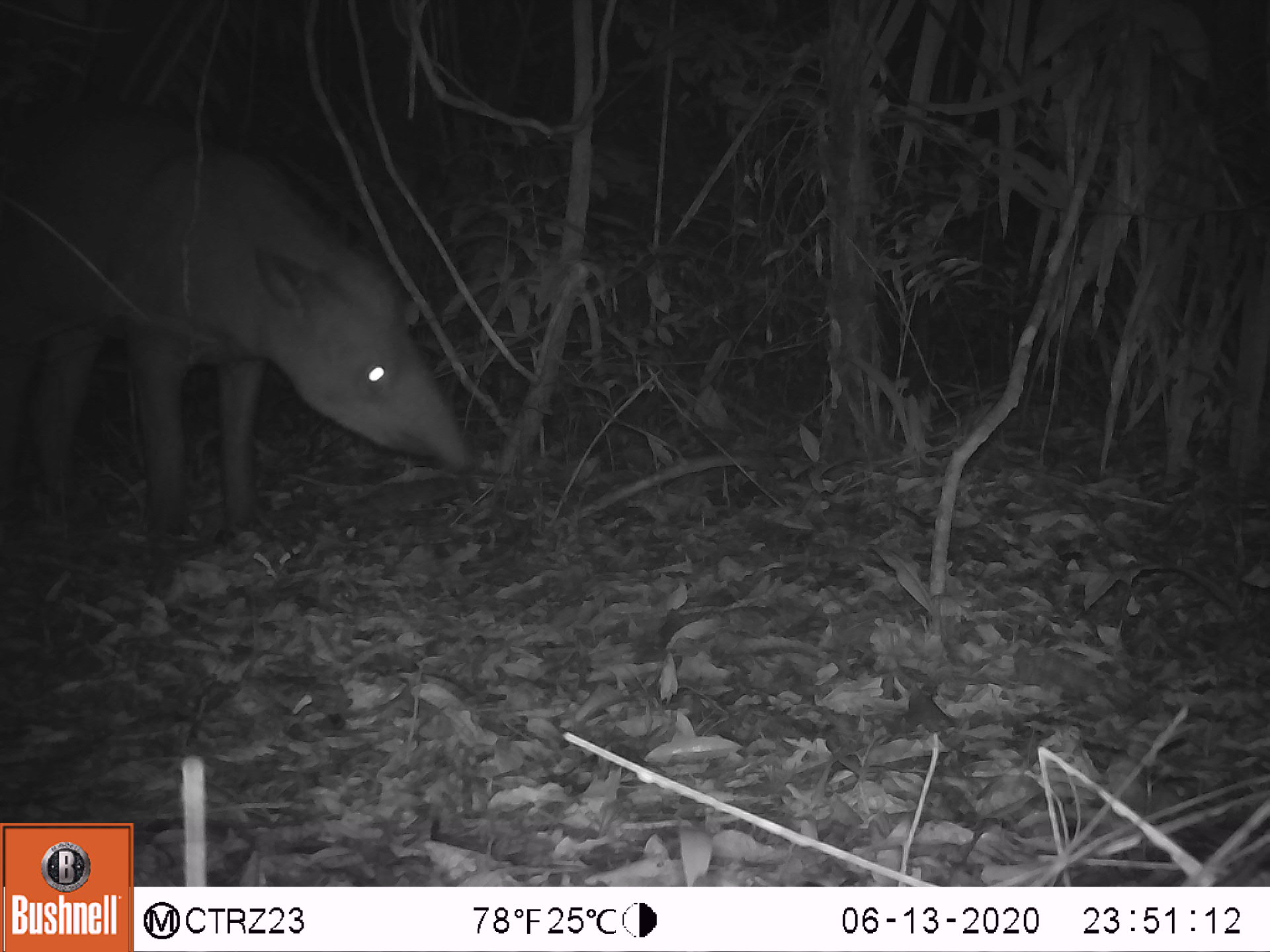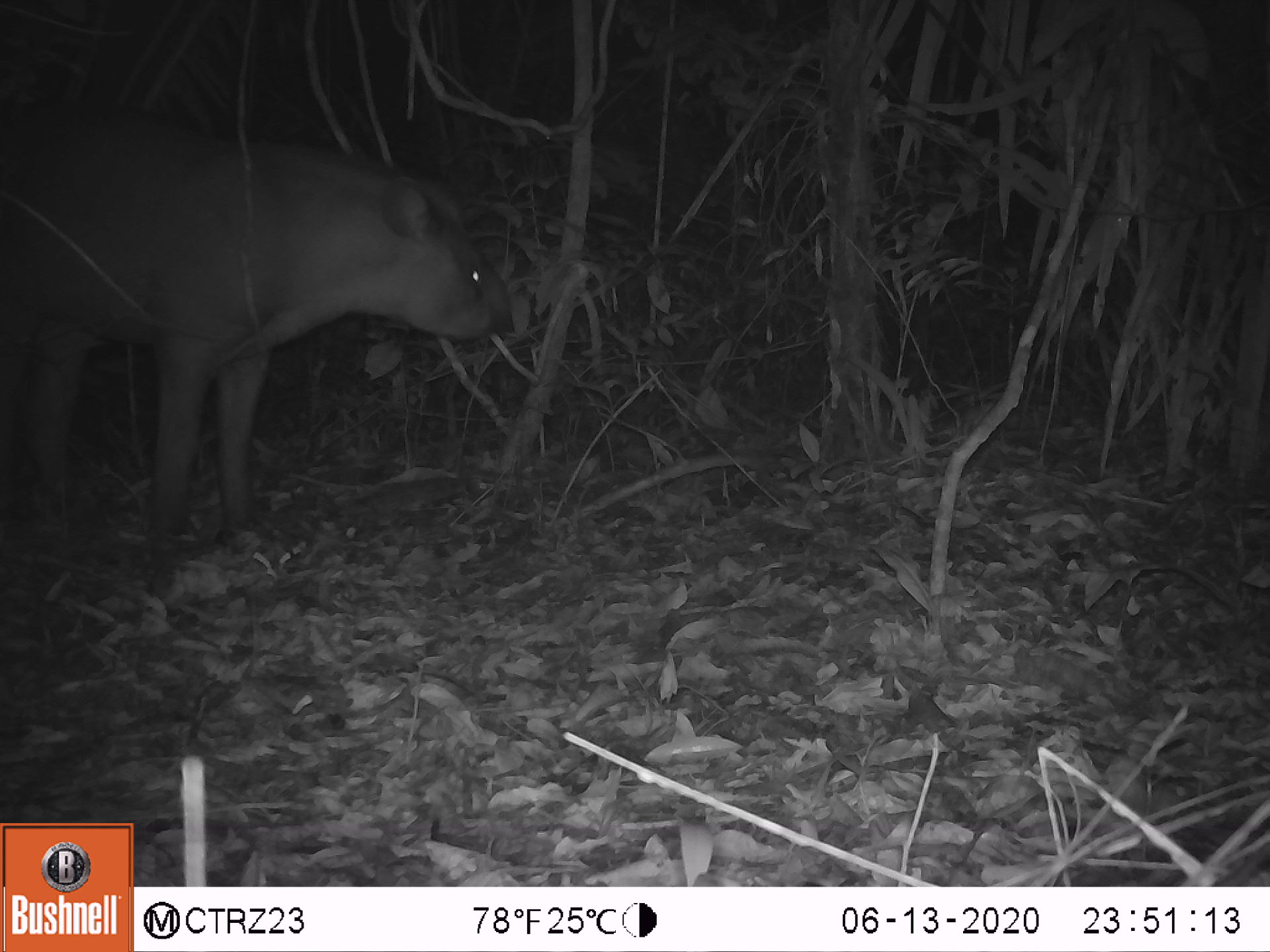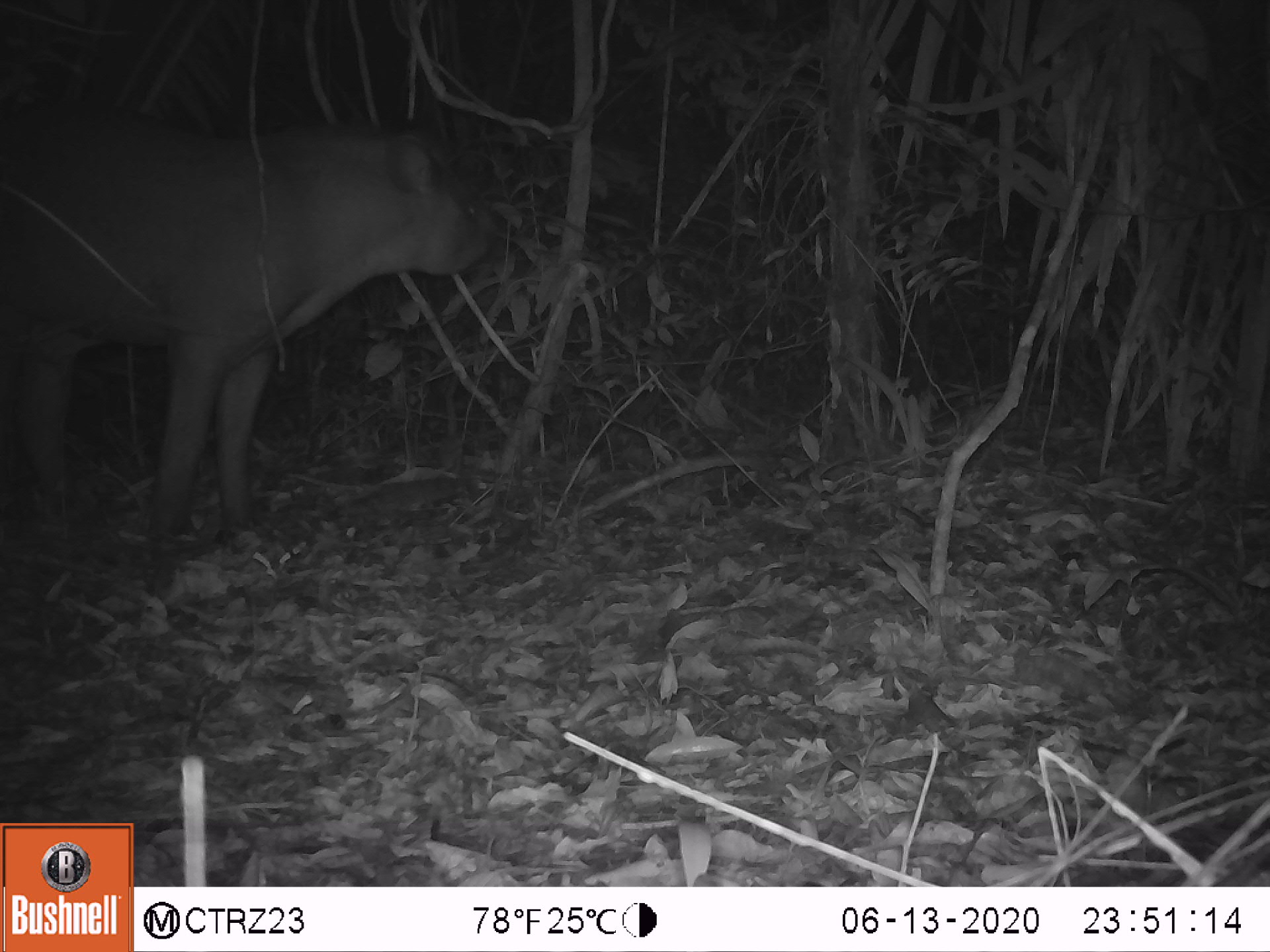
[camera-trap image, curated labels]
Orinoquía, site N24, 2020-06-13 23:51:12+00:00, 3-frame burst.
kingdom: Animalia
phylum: Chordata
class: Mammalia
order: Perissodactyla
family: Tapiridae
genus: Tapirus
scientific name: Tapirus terrestris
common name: lowland tapir